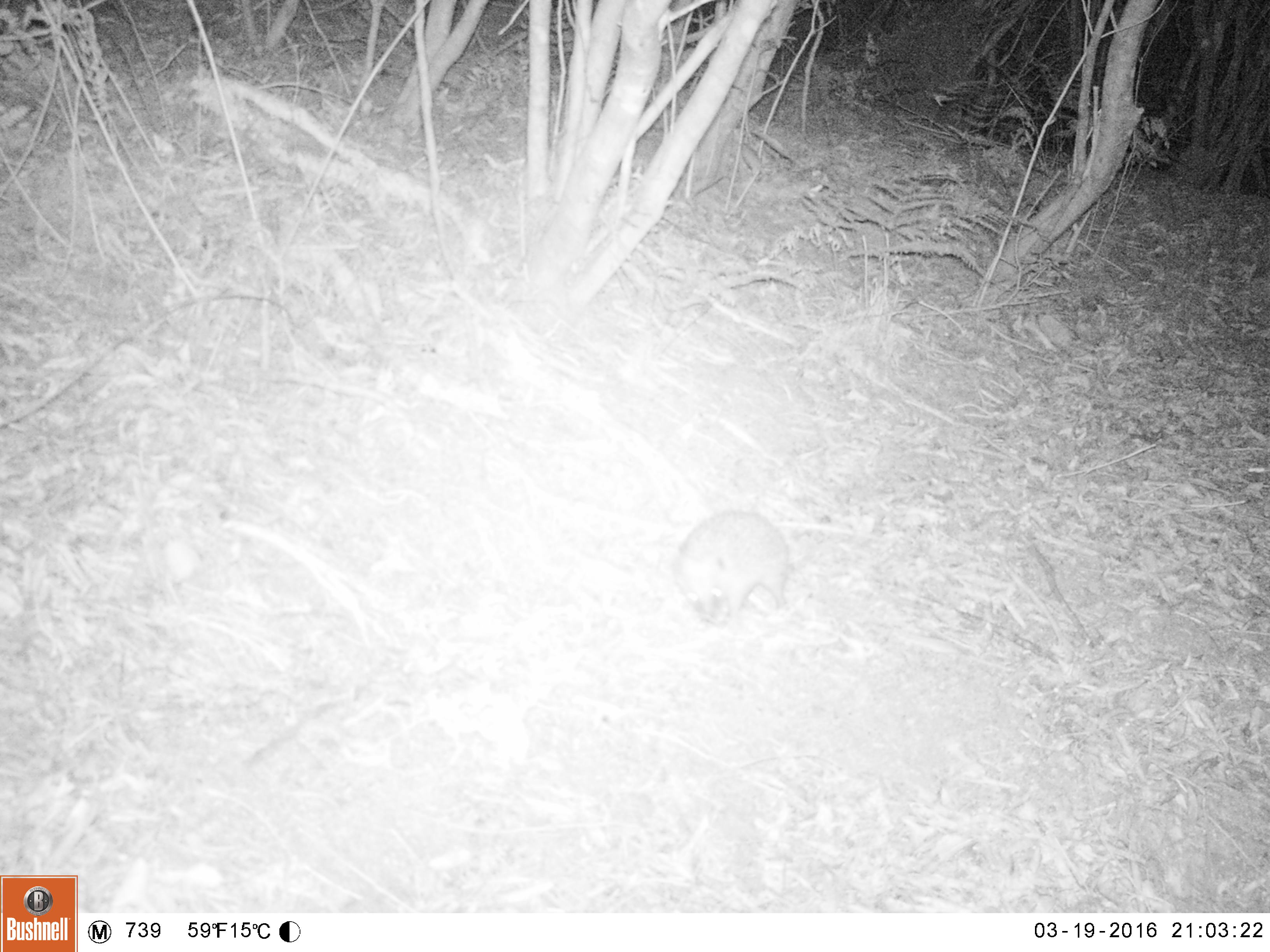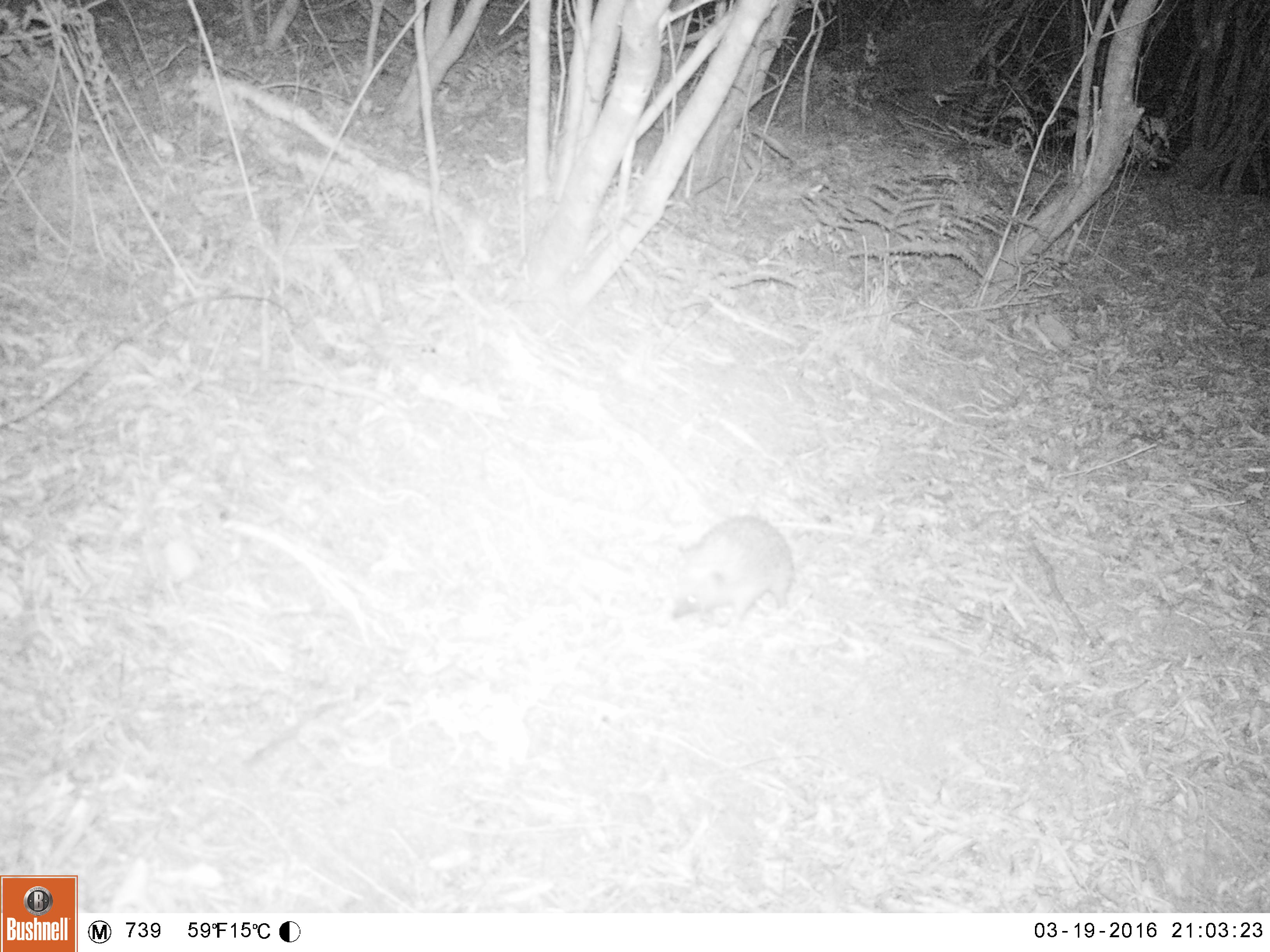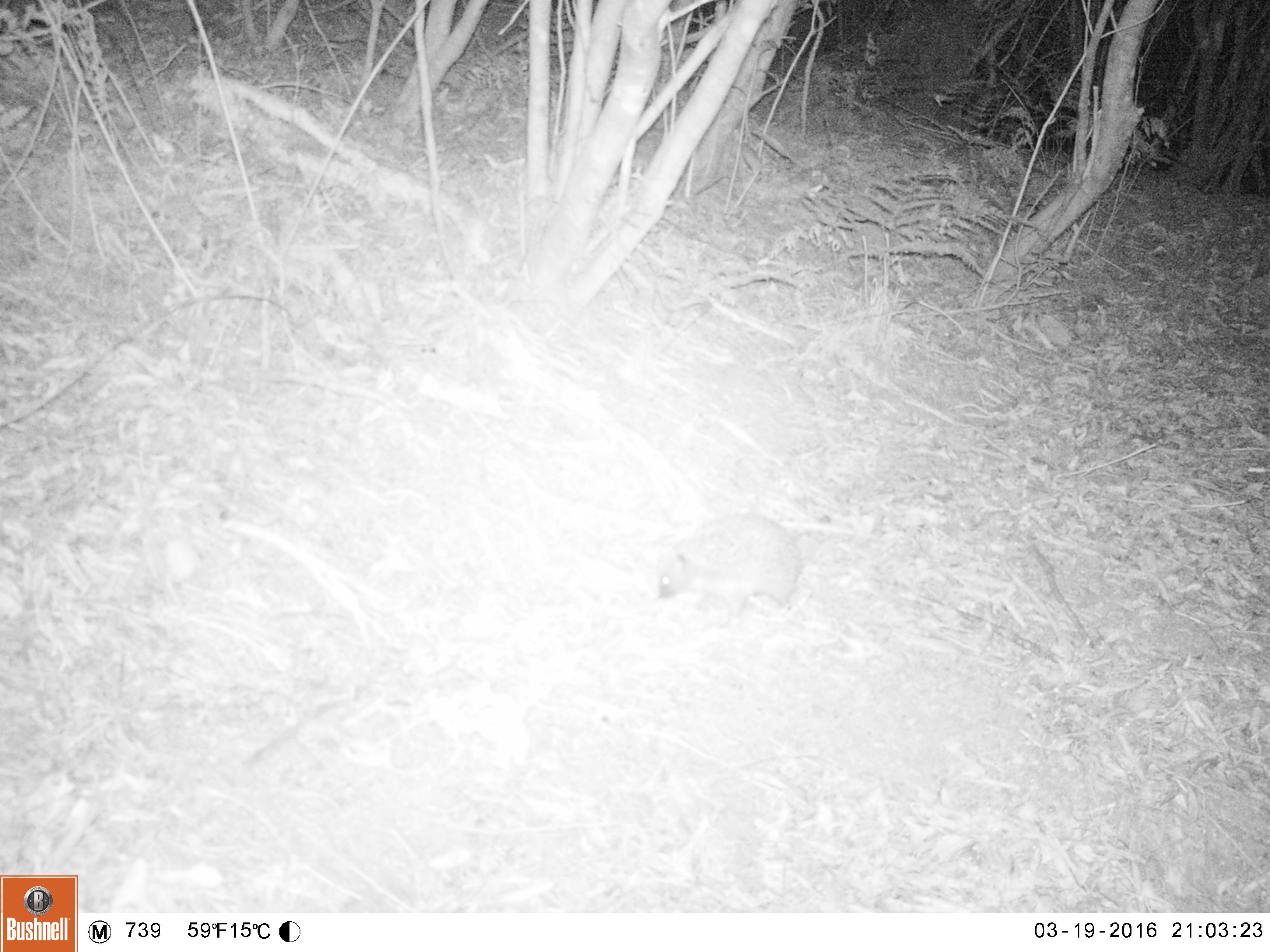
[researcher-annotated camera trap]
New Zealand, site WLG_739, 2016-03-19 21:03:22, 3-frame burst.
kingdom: Animalia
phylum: Chordata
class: Mammalia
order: Eulipotyphla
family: Erinaceidae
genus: Erinaceus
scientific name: Erinaceus europaeus europaeus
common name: european hedgehog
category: hedgehog